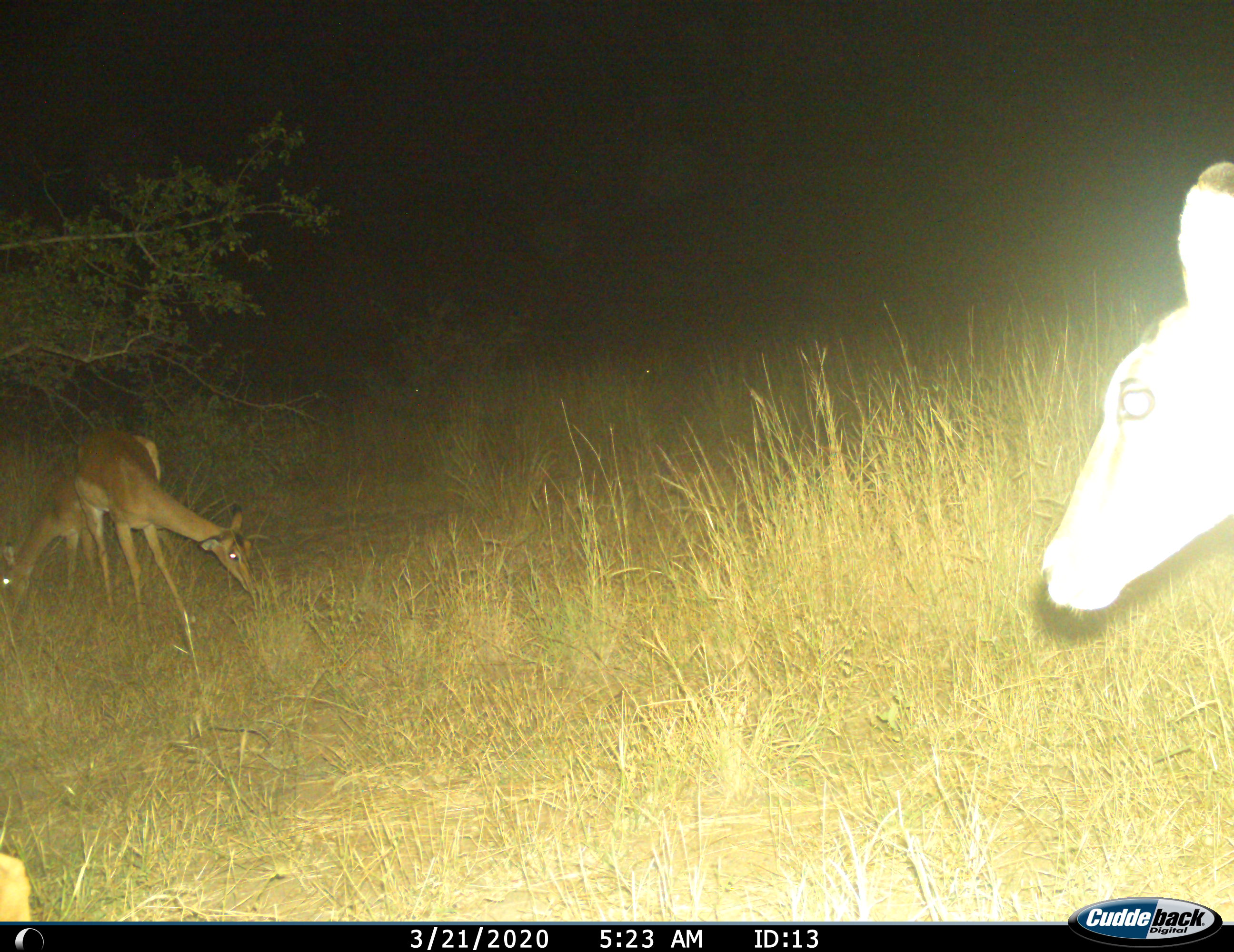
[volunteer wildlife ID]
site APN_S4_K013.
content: unidentified animal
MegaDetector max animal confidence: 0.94